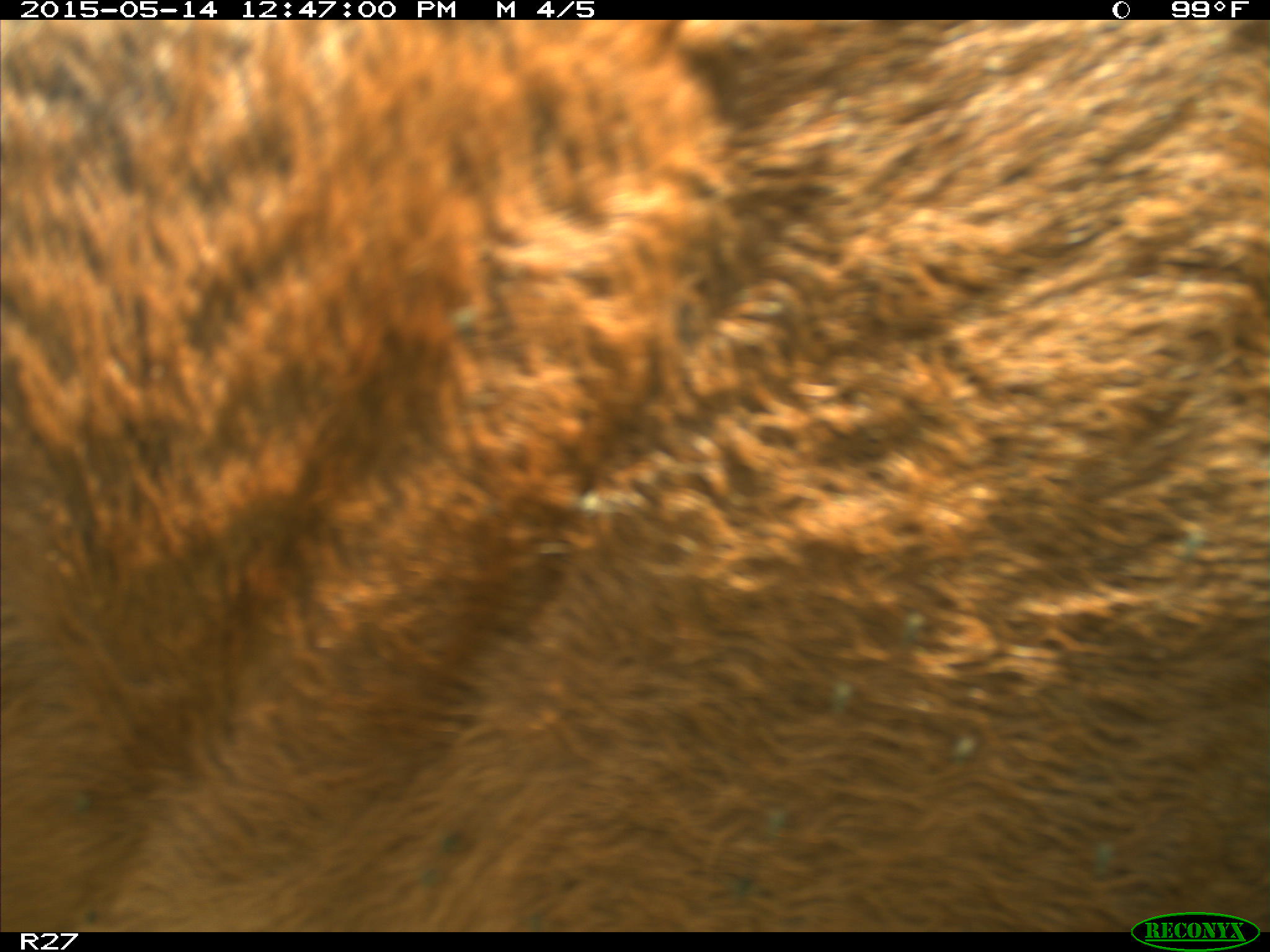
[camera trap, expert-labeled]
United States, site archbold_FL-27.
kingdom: Animalia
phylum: Chordata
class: Mammalia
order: Artiodactyla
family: Bovidae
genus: Bos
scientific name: Bos taurus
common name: domestic cow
Bos taurus (domestic cow).